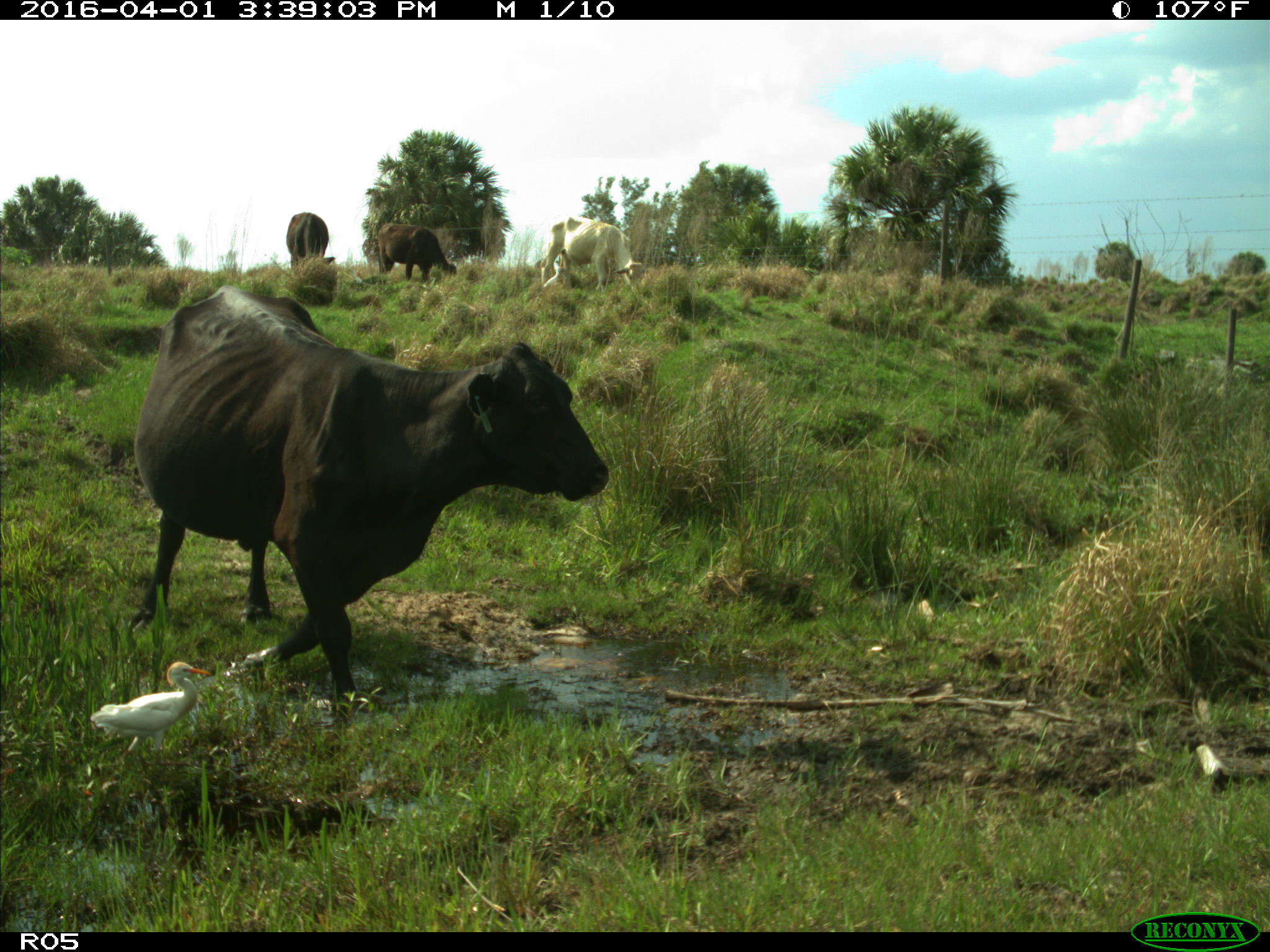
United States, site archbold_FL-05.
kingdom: Animalia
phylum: Chordata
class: Mammalia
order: Artiodactyla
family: Bovidae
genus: Bos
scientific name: Bos taurus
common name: domestic cow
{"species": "Bos taurus (domestic cow)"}